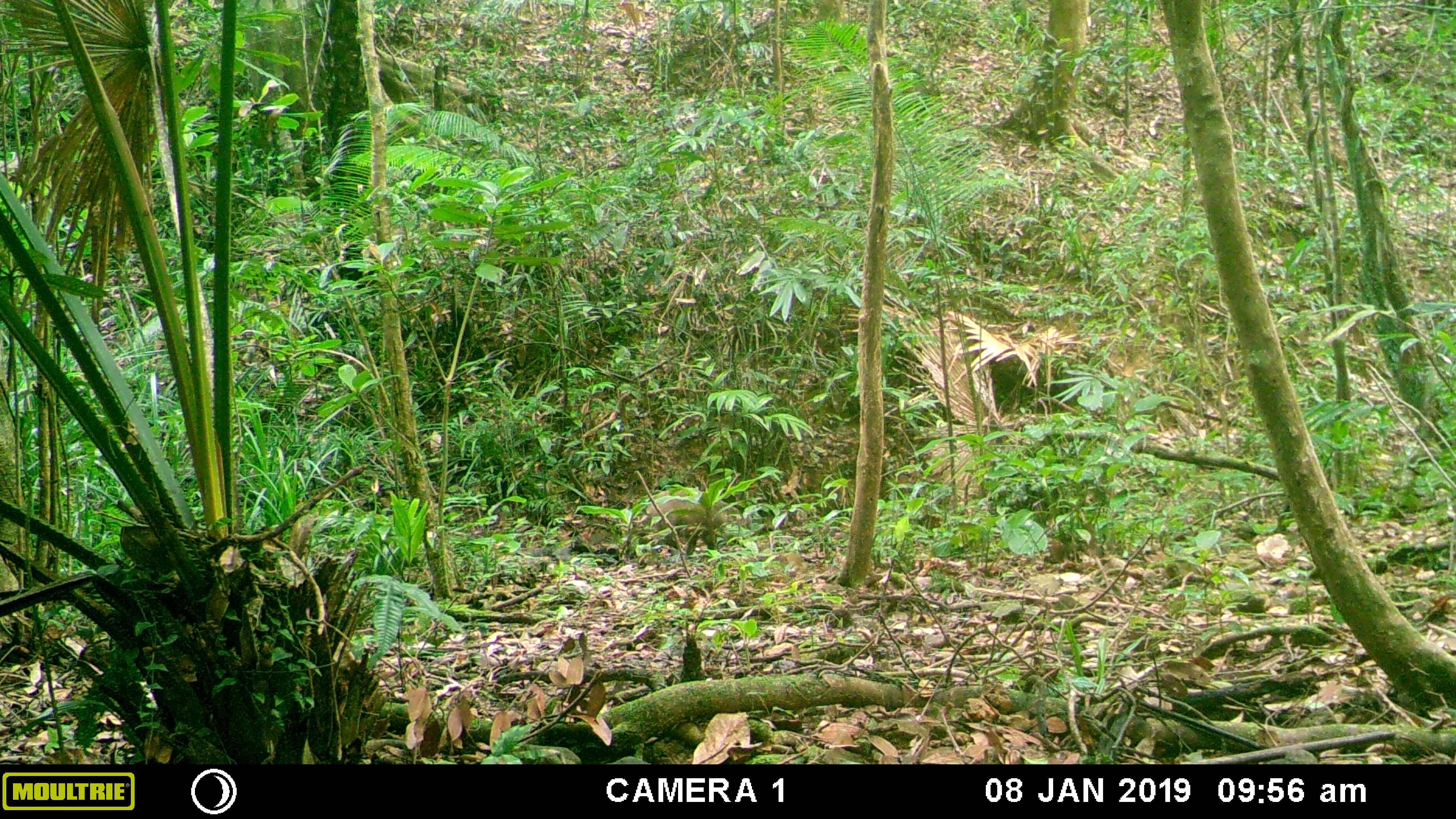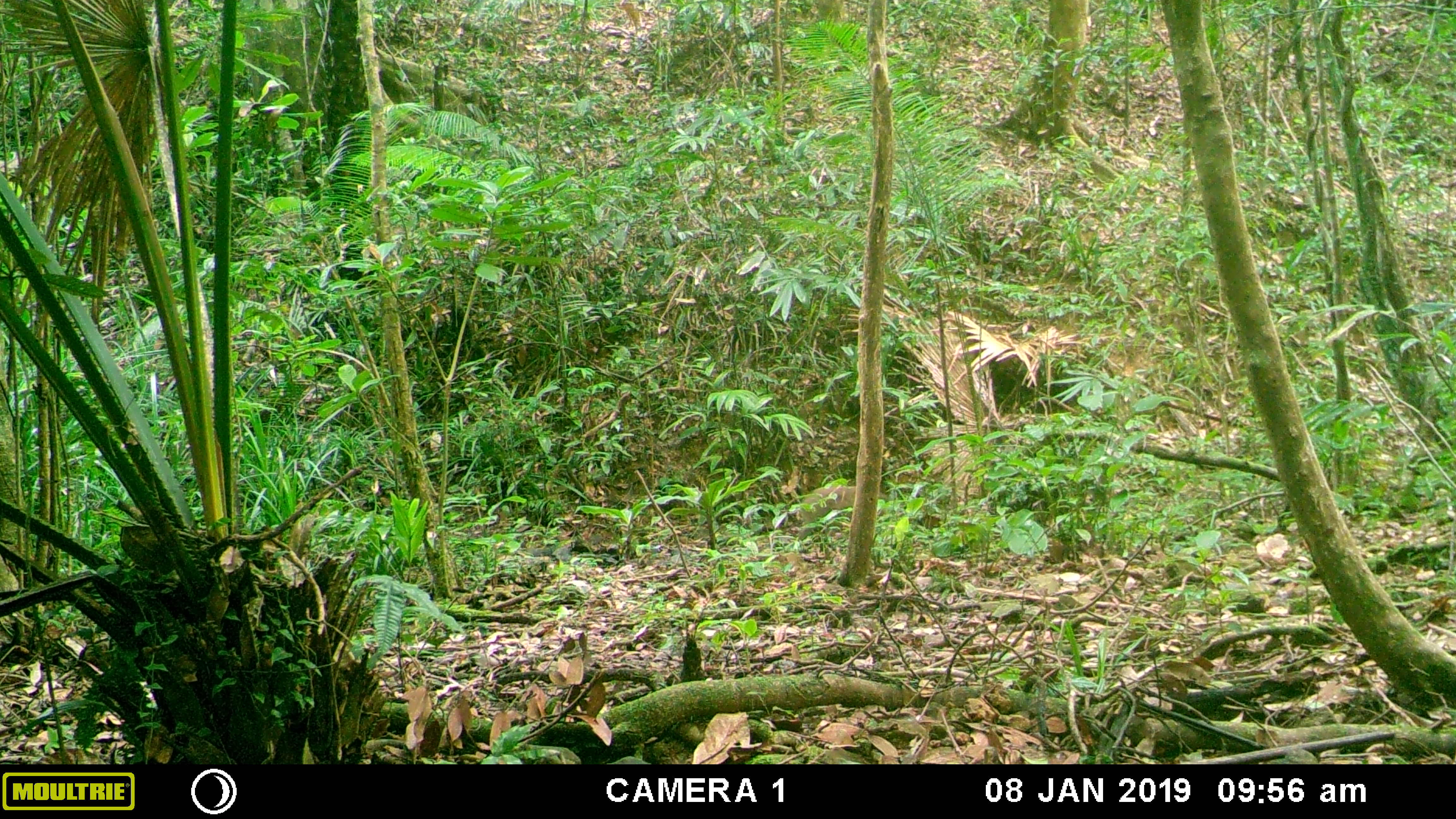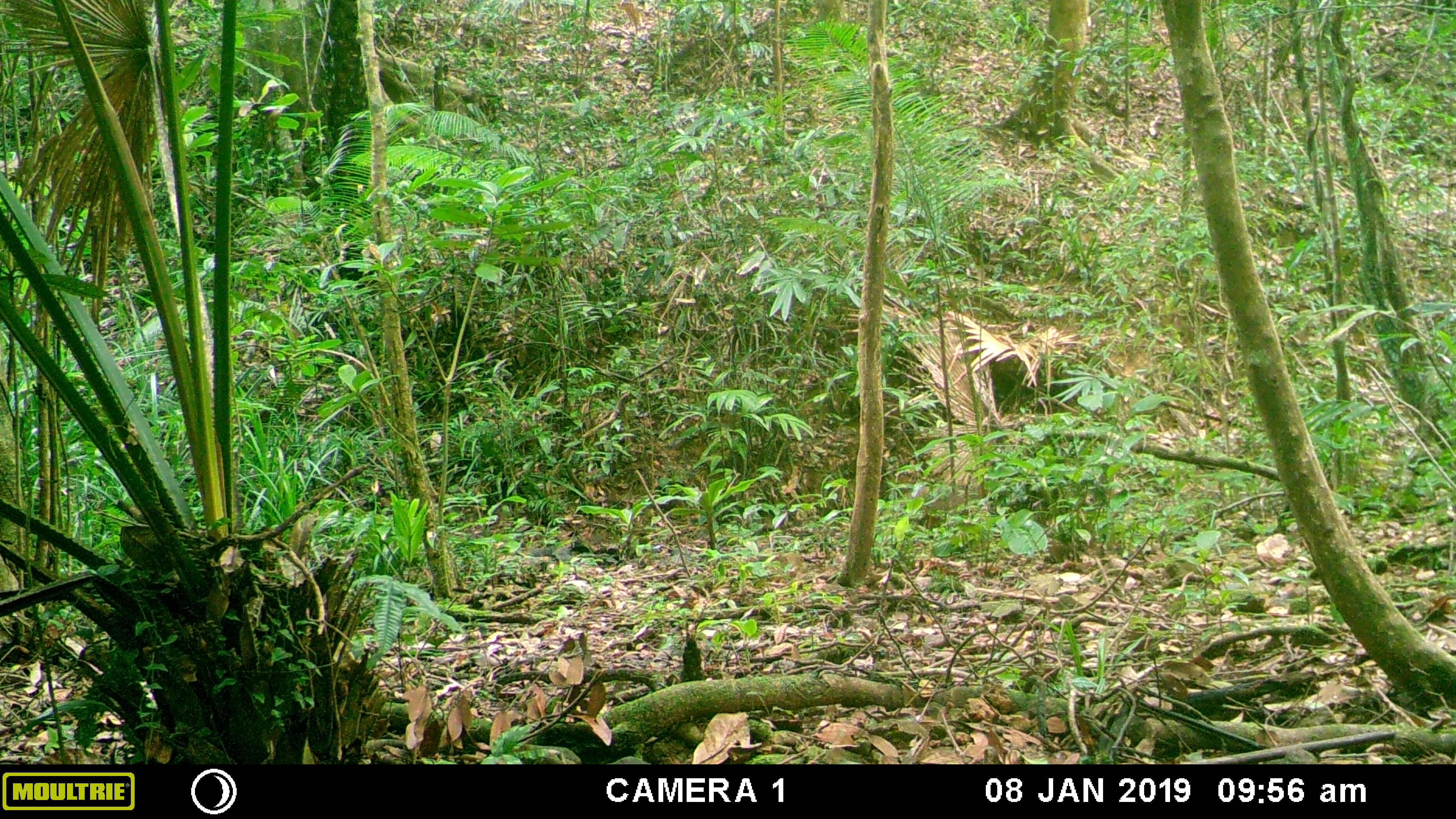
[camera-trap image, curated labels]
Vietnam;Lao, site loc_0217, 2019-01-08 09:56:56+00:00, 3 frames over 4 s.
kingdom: Animalia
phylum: Chordata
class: Mammalia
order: Artiodactyla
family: Suidae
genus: Sus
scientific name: Sus scrofa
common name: eurasian wild pig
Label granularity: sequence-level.